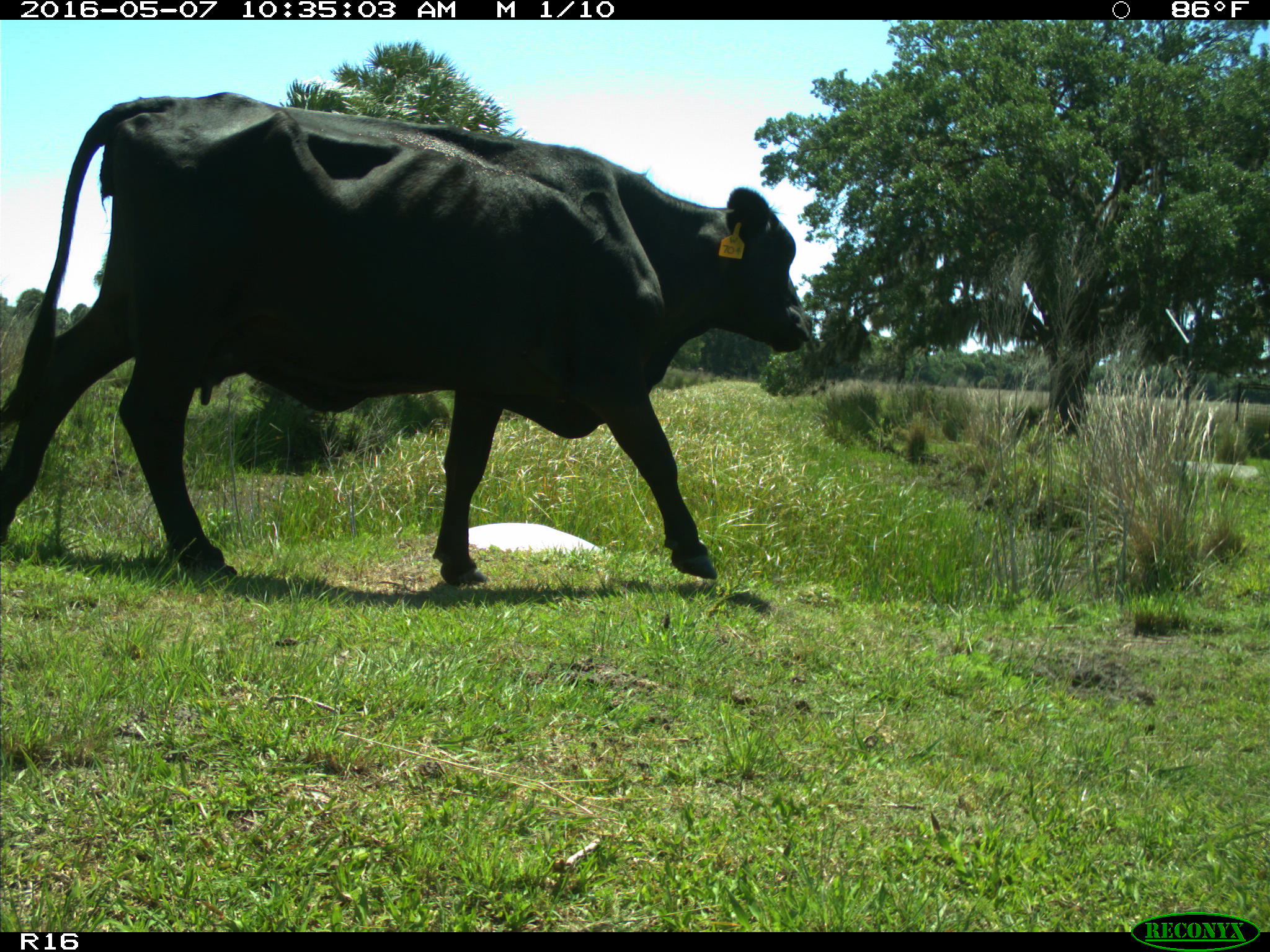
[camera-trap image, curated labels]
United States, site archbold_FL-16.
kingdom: Animalia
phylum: Chordata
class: Mammalia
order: Artiodactyla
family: Bovidae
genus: Bos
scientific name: Bos taurus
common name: domestic cow